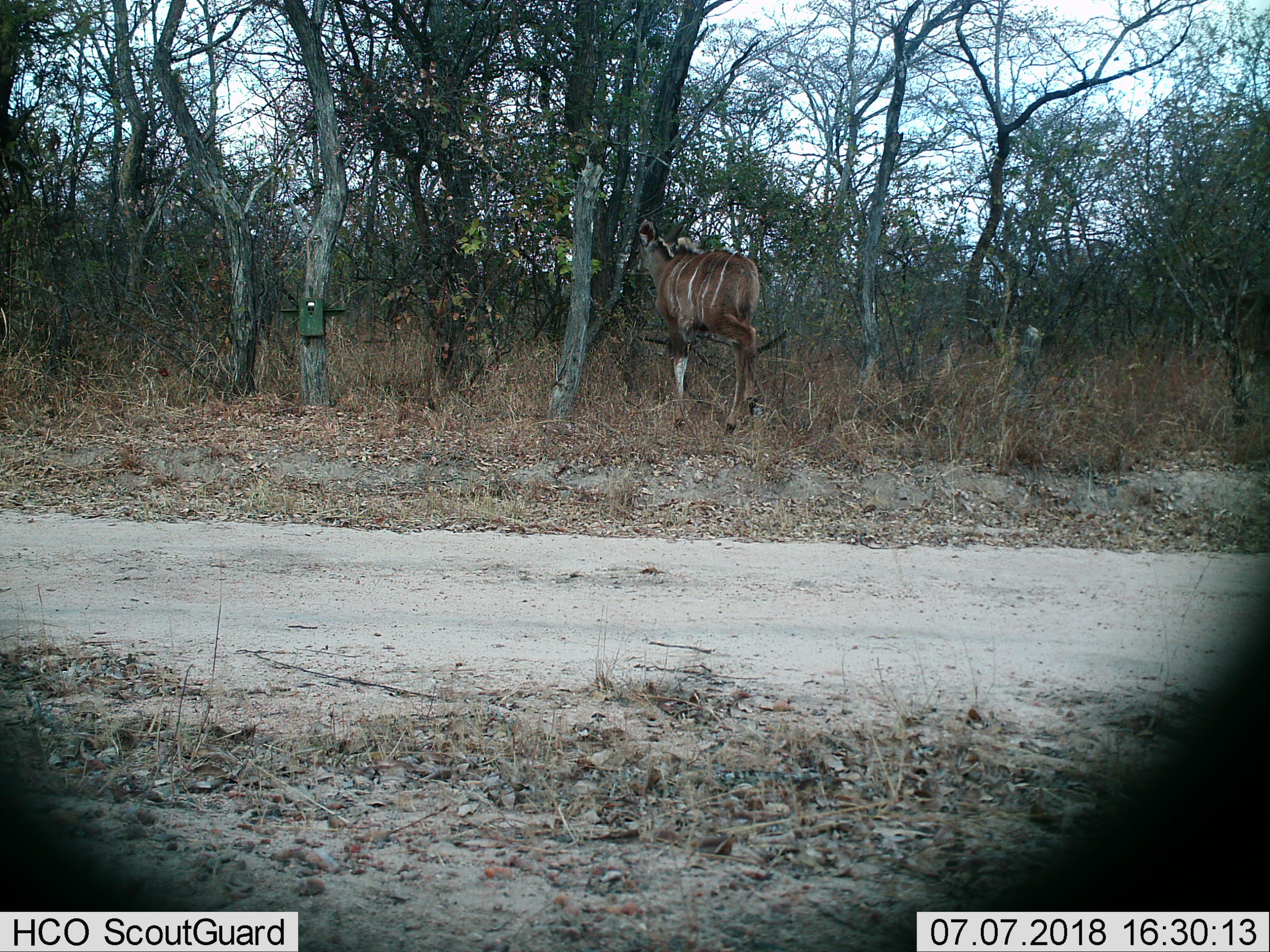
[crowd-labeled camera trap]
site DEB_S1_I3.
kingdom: Animalia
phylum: Chordata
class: Mammalia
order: Artiodactyla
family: Bovidae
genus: Tragelaphus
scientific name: Tragelaphus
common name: kudu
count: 1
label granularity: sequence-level